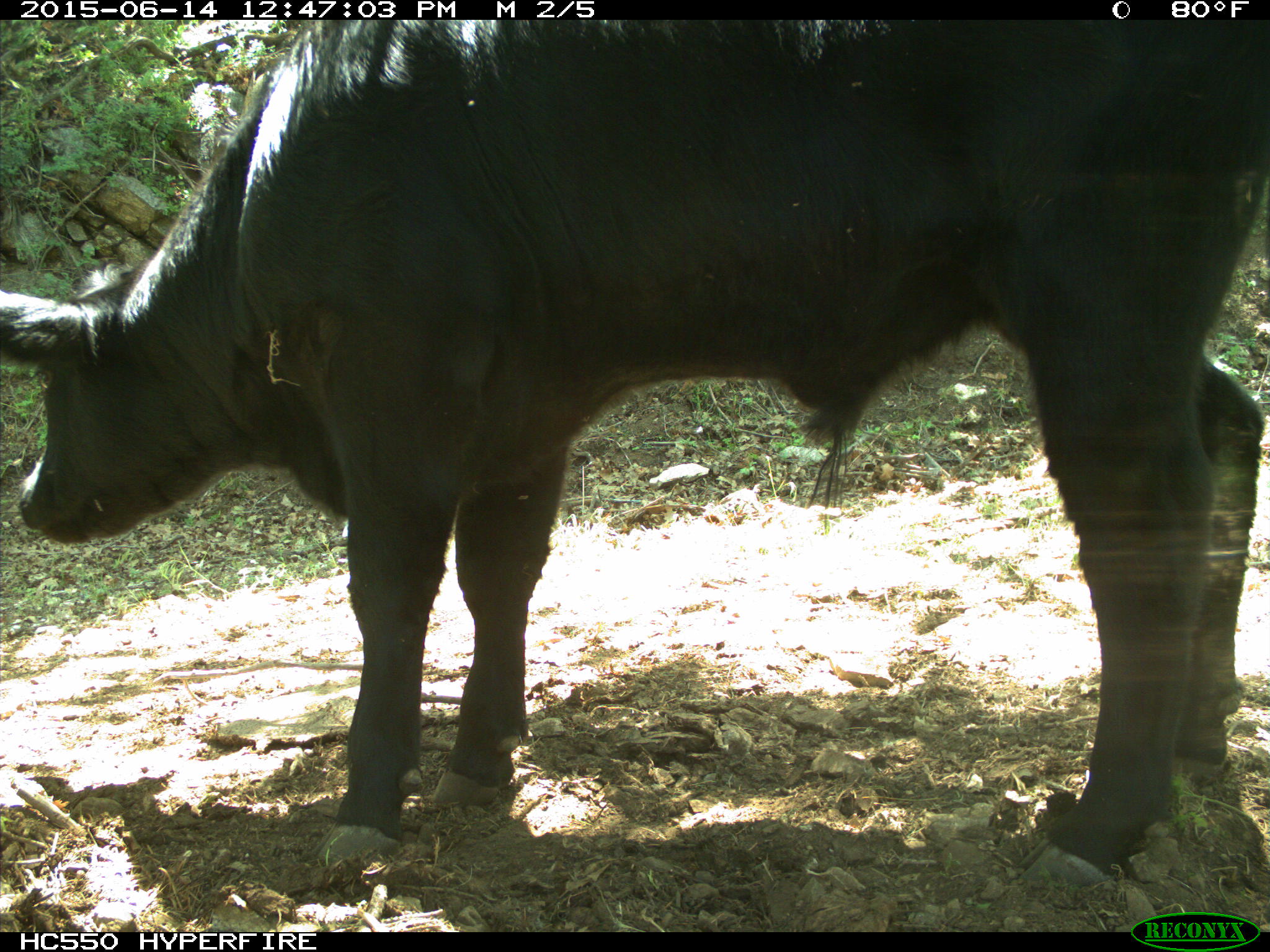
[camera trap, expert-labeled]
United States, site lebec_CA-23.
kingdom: Animalia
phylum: Chordata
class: Mammalia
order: Artiodactyla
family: Bovidae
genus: Bos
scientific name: Bos taurus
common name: domestic cow